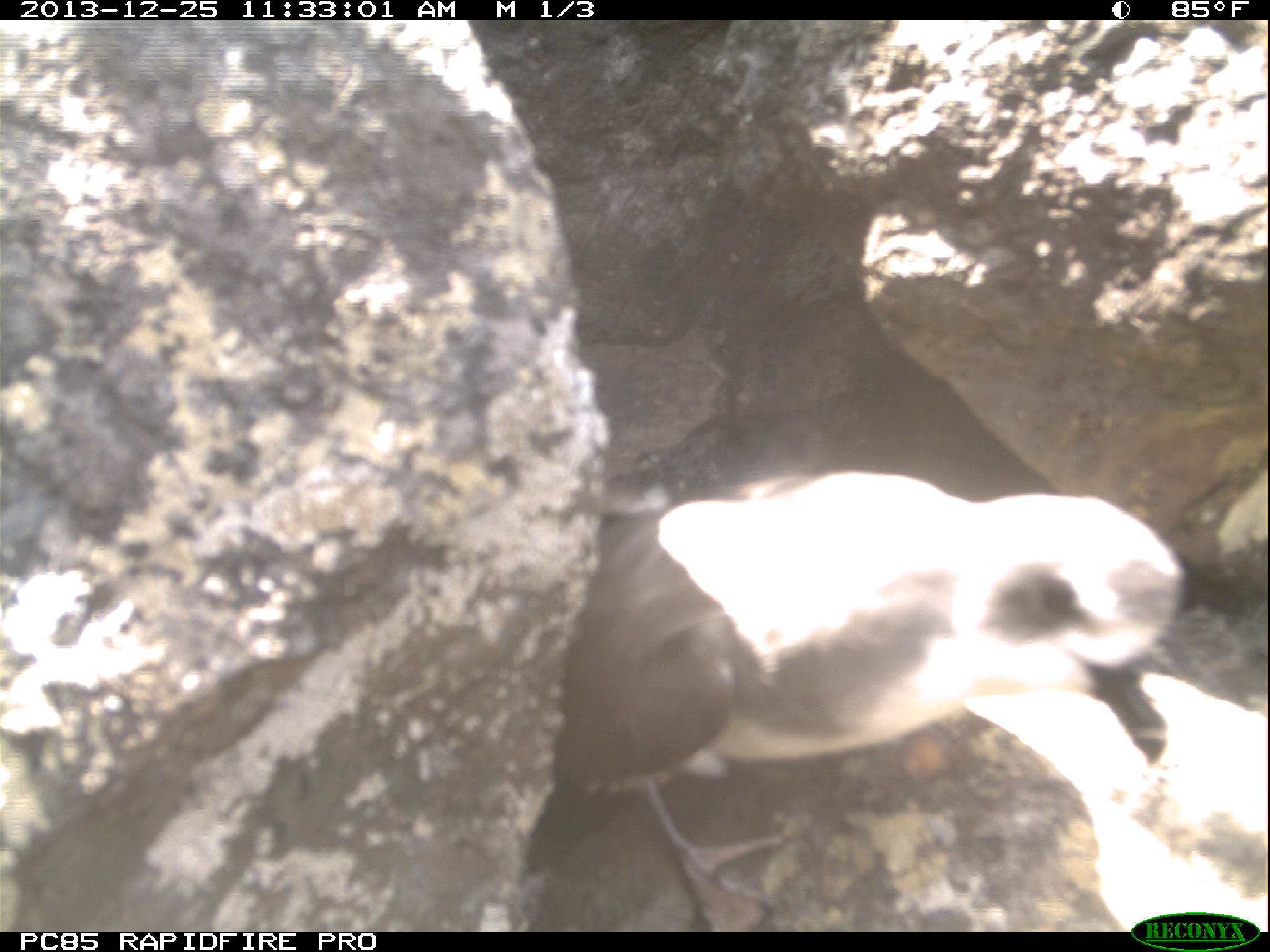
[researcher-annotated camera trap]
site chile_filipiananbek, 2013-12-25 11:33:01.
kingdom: Animalia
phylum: Chordata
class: Aves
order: Procellariiformes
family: Procellariidae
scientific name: Procellariidae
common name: petrel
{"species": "petrel (Procellariidae)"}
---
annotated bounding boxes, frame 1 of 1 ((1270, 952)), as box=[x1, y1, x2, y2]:
petrel: box=[535, 467, 1194, 924]